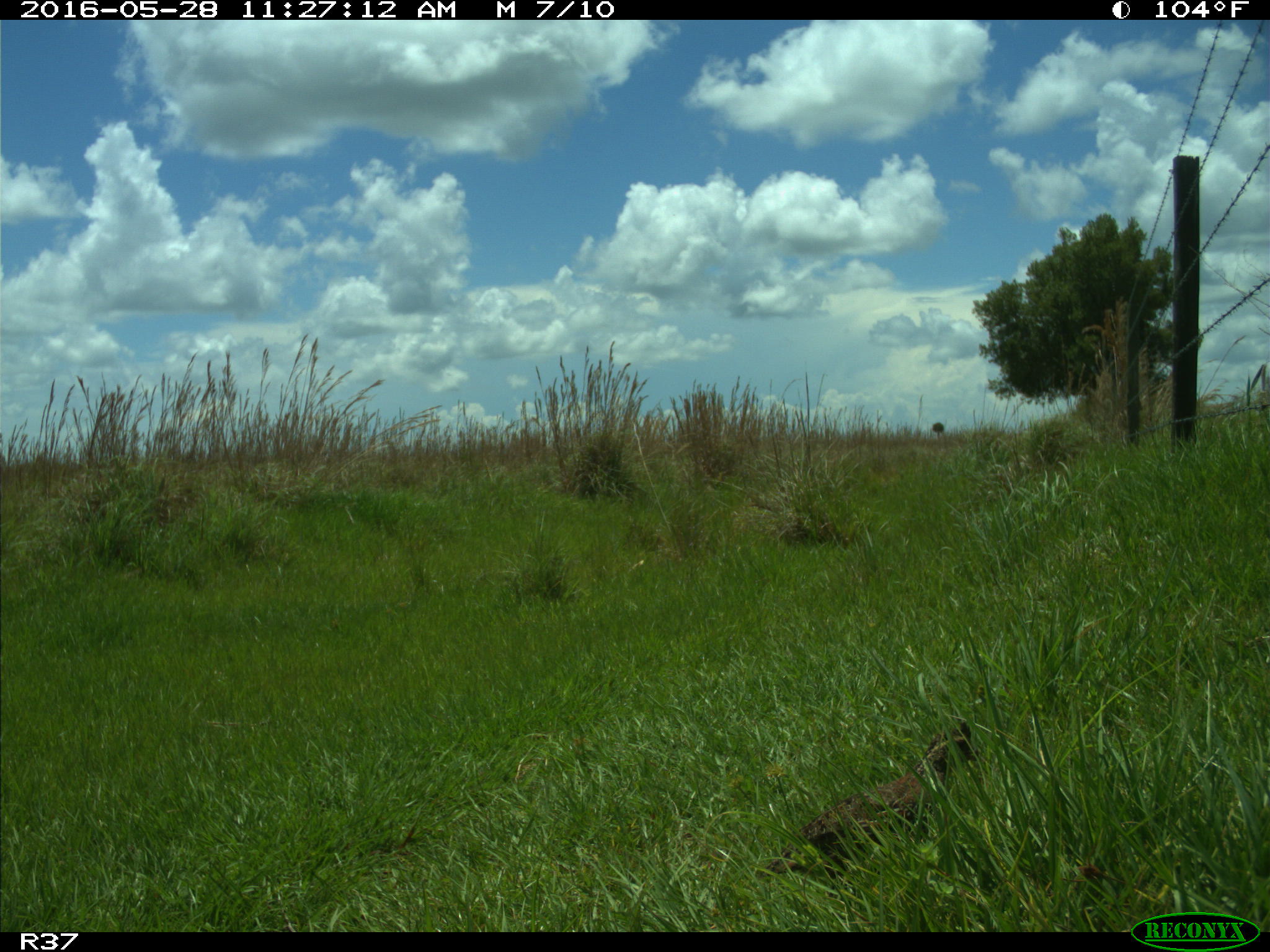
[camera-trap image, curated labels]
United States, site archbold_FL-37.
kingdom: Animalia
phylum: Chordata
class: Aves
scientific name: Aves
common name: birds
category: unidentified bird